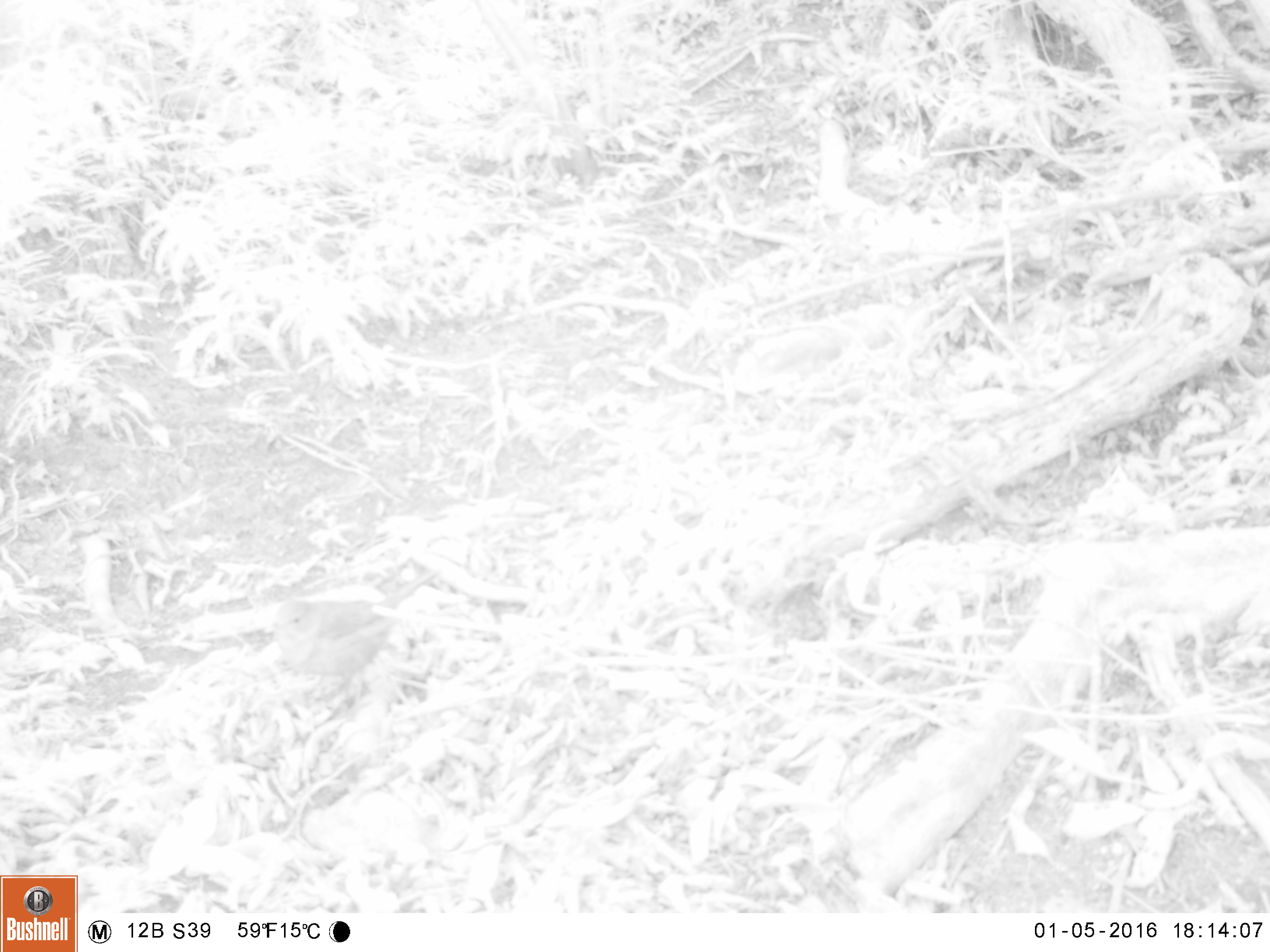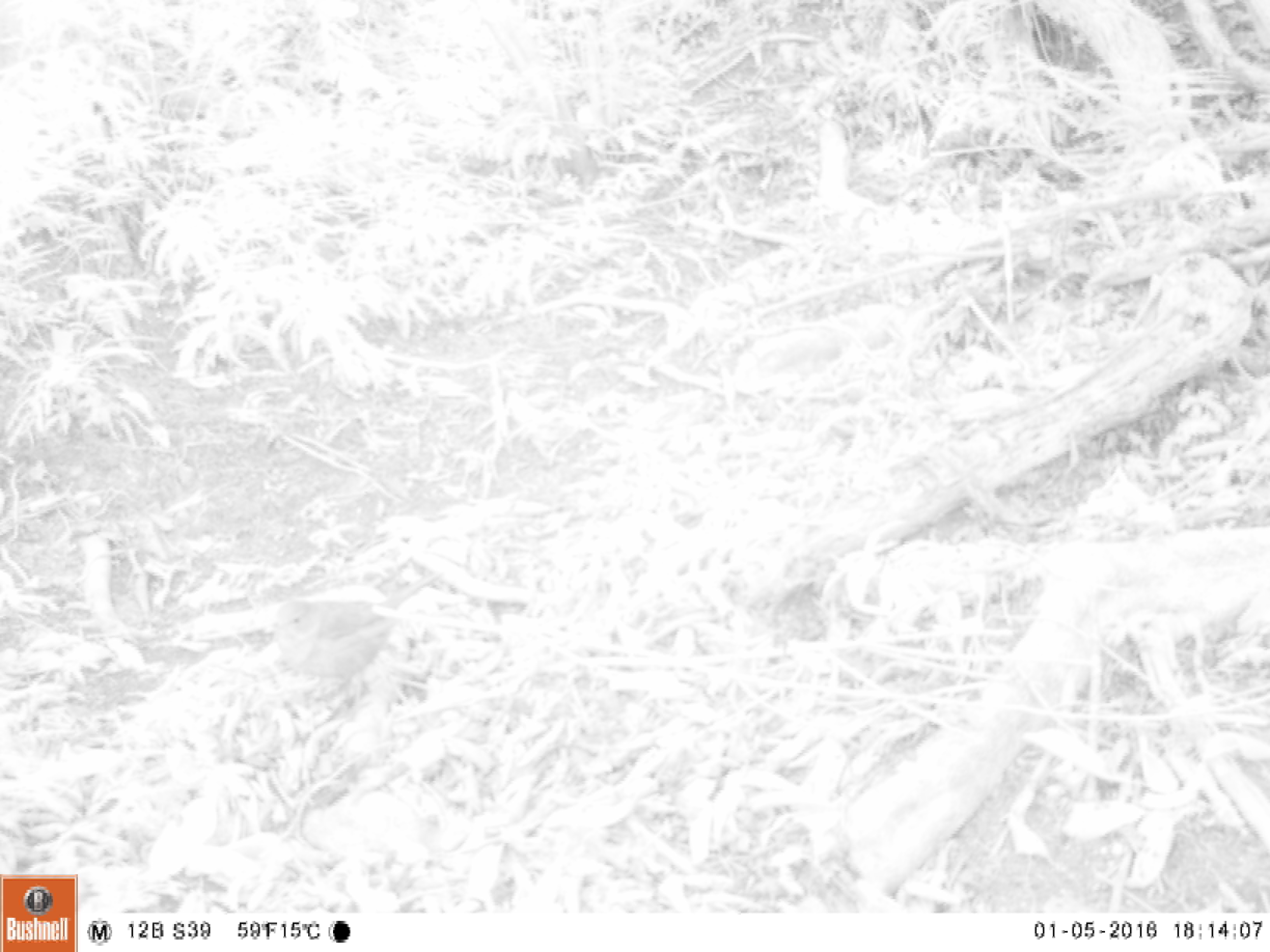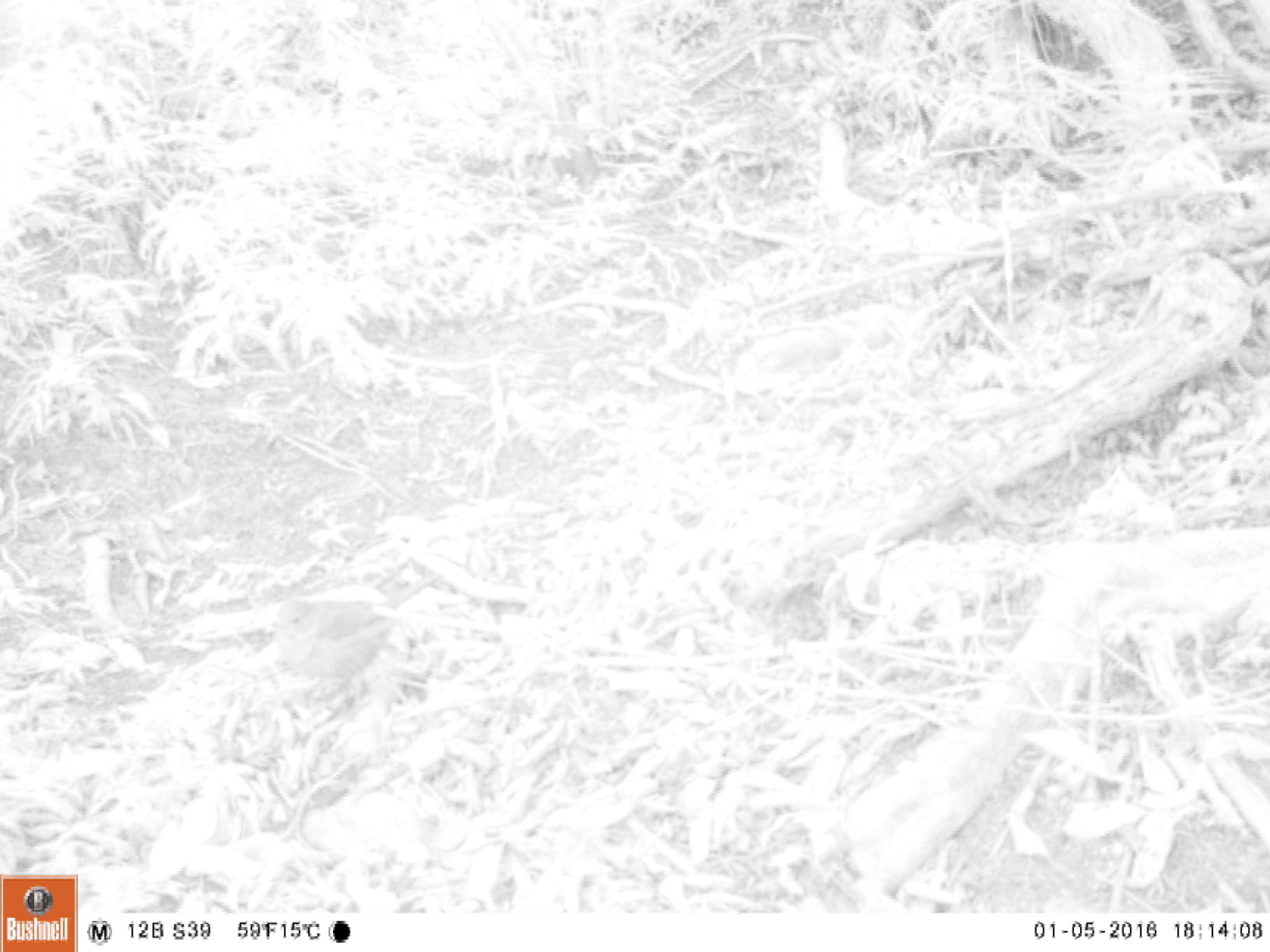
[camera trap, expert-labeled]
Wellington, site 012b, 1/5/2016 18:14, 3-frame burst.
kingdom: Animalia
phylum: Chordata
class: Aves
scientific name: Aves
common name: bird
Bird (Aves).